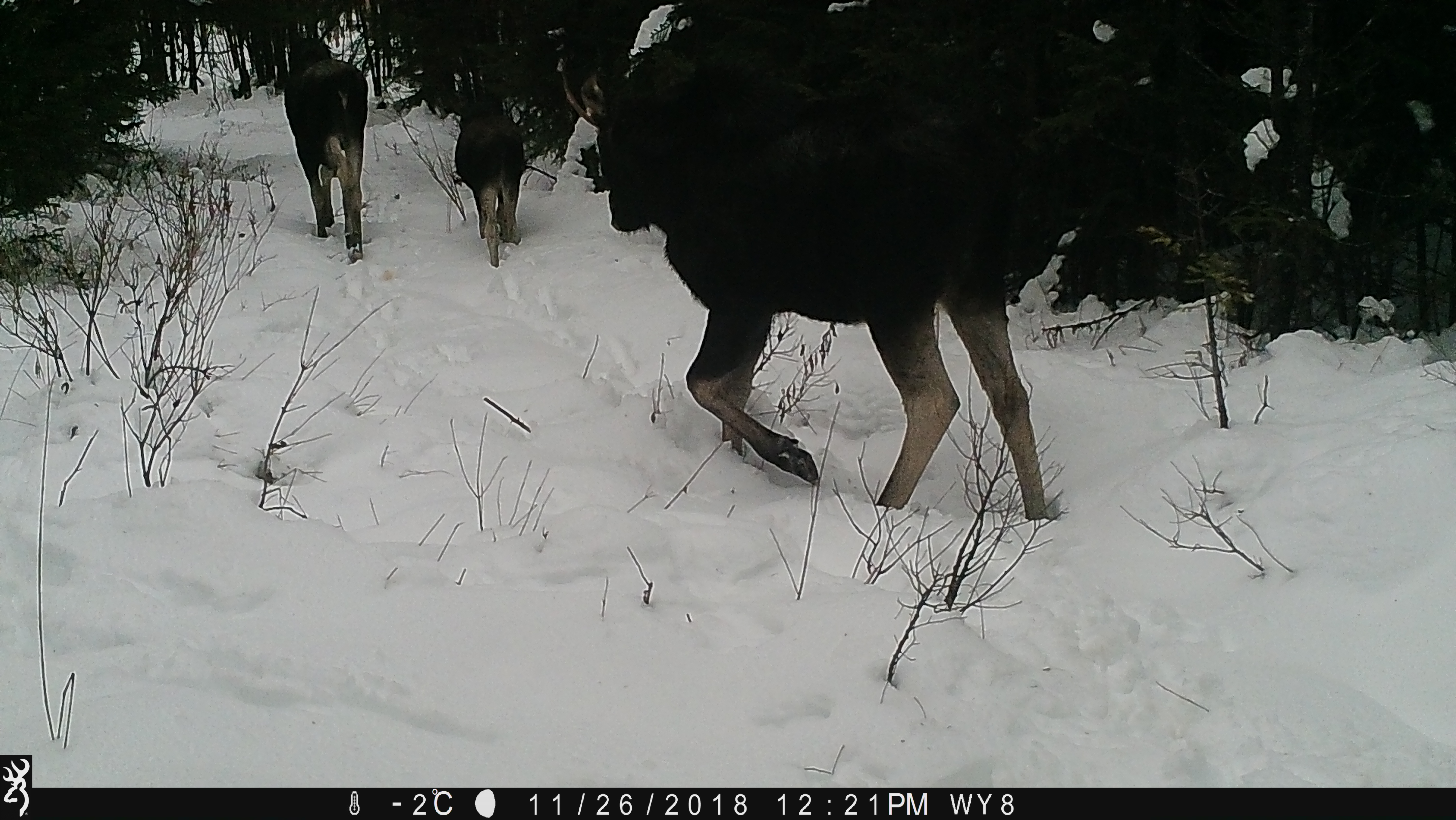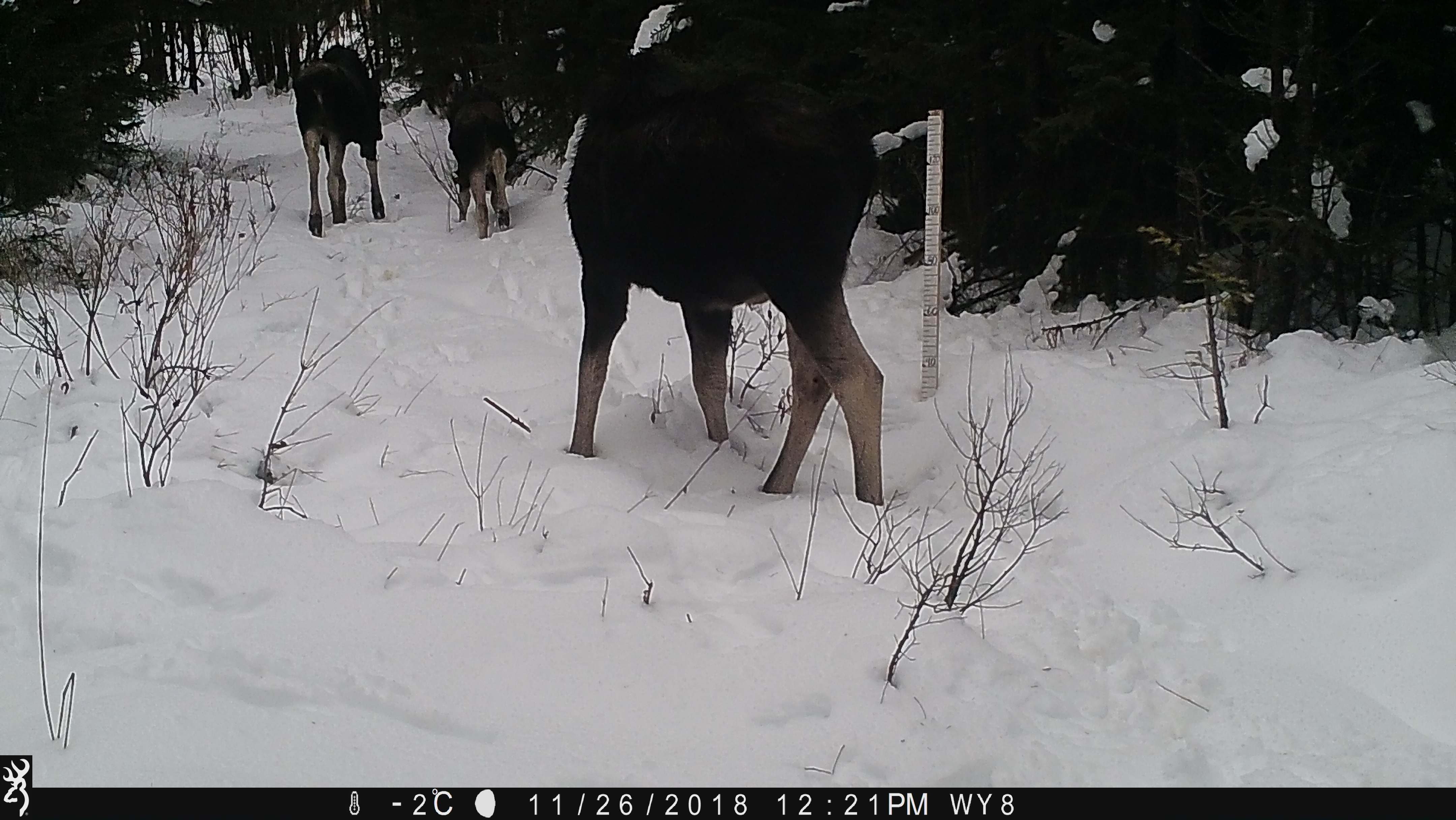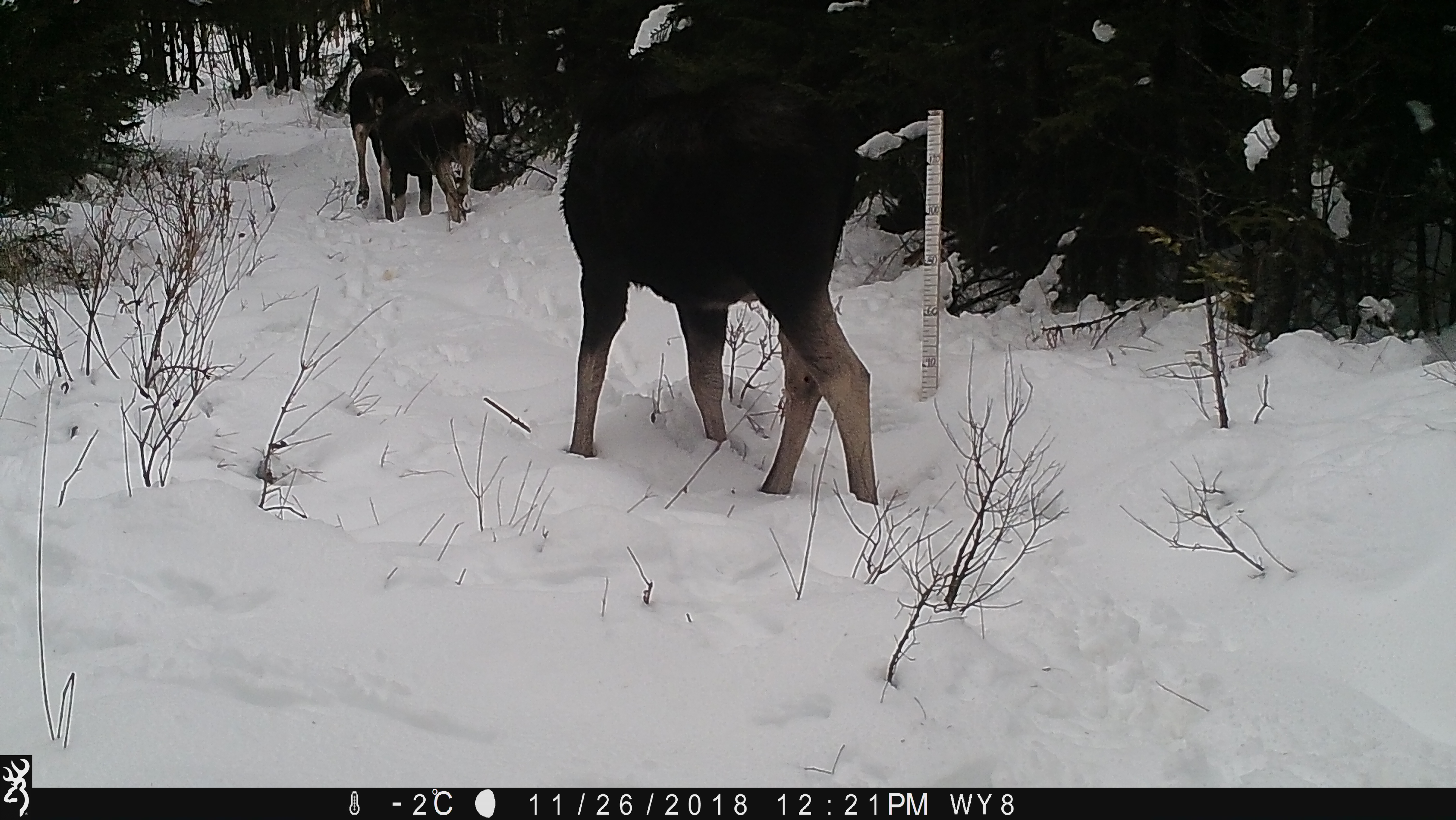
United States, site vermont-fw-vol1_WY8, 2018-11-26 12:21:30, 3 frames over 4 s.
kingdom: Animalia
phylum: Chordata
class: Mammalia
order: Artiodactyla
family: Cervidae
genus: Alces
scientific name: Alces alces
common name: moose